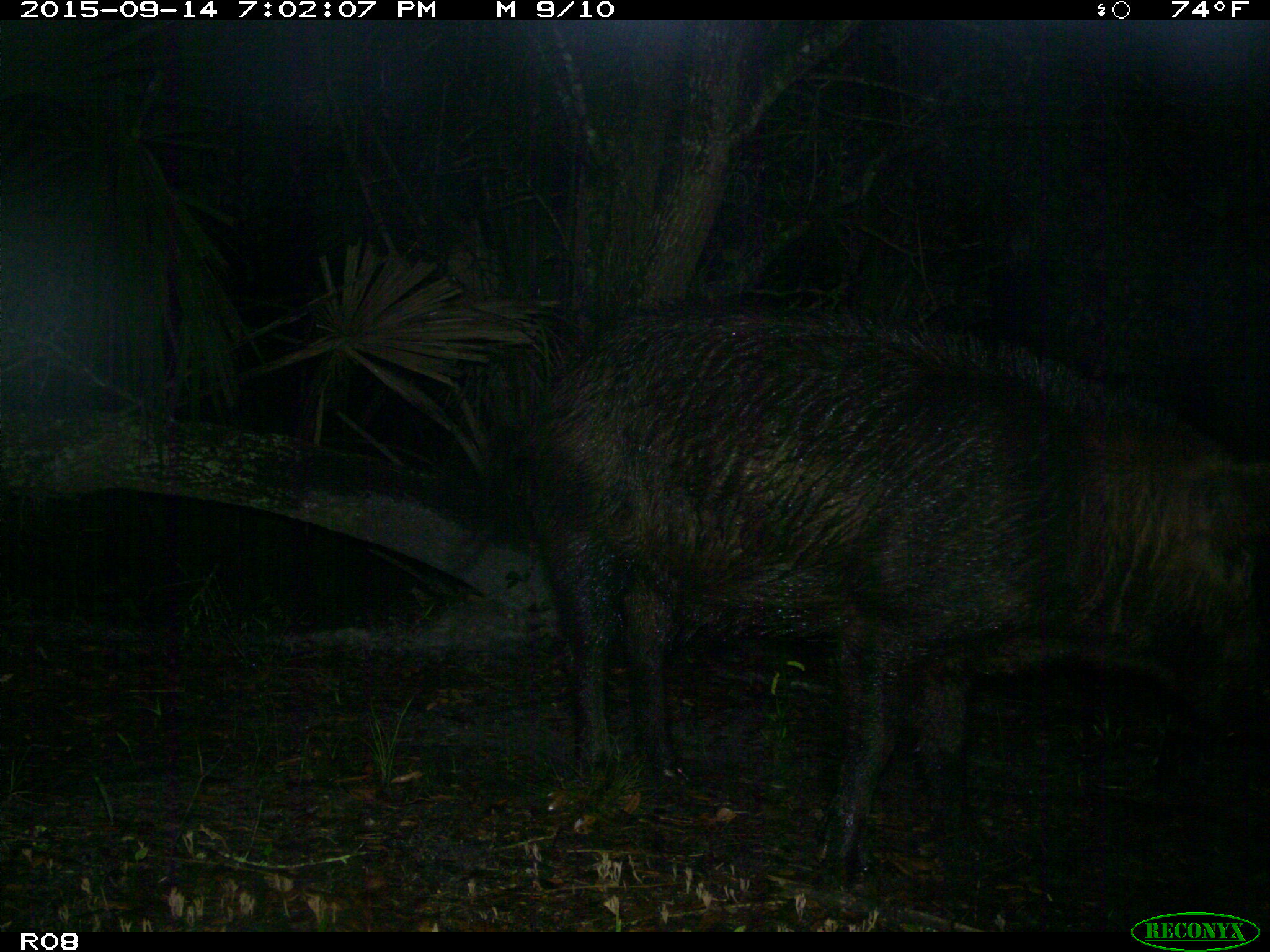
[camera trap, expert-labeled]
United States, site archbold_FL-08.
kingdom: Animalia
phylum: Chordata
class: Mammalia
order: Artiodactyla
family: Suidae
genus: Sus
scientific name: Sus scrofa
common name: wild boar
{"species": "Sus scrofa (wild boar)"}